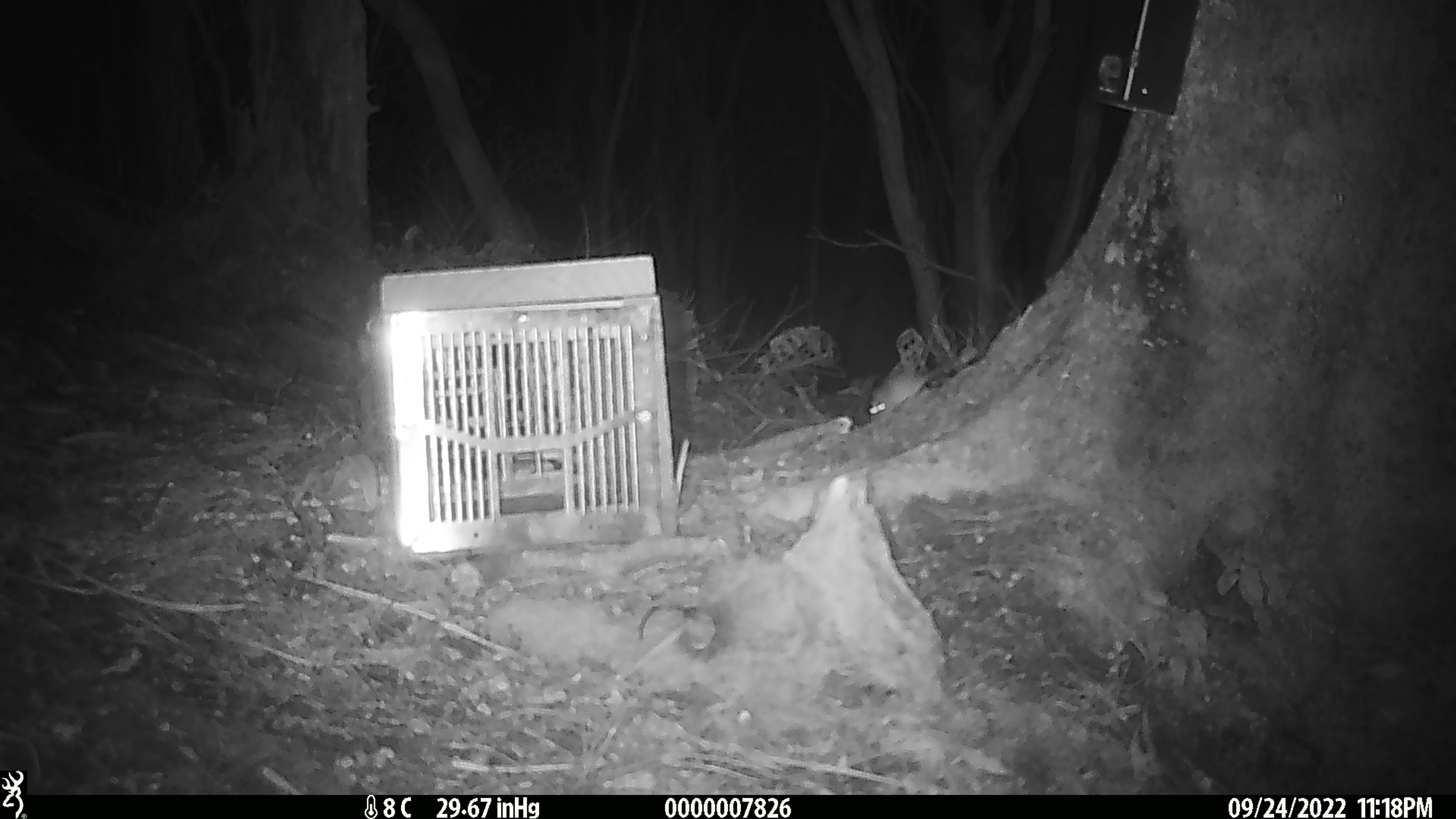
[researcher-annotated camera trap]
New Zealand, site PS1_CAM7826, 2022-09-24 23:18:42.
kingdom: Animalia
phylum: Chordata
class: Mammalia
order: Rodentia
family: Muridae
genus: Mus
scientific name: Mus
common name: mouse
Mouse (Mus).